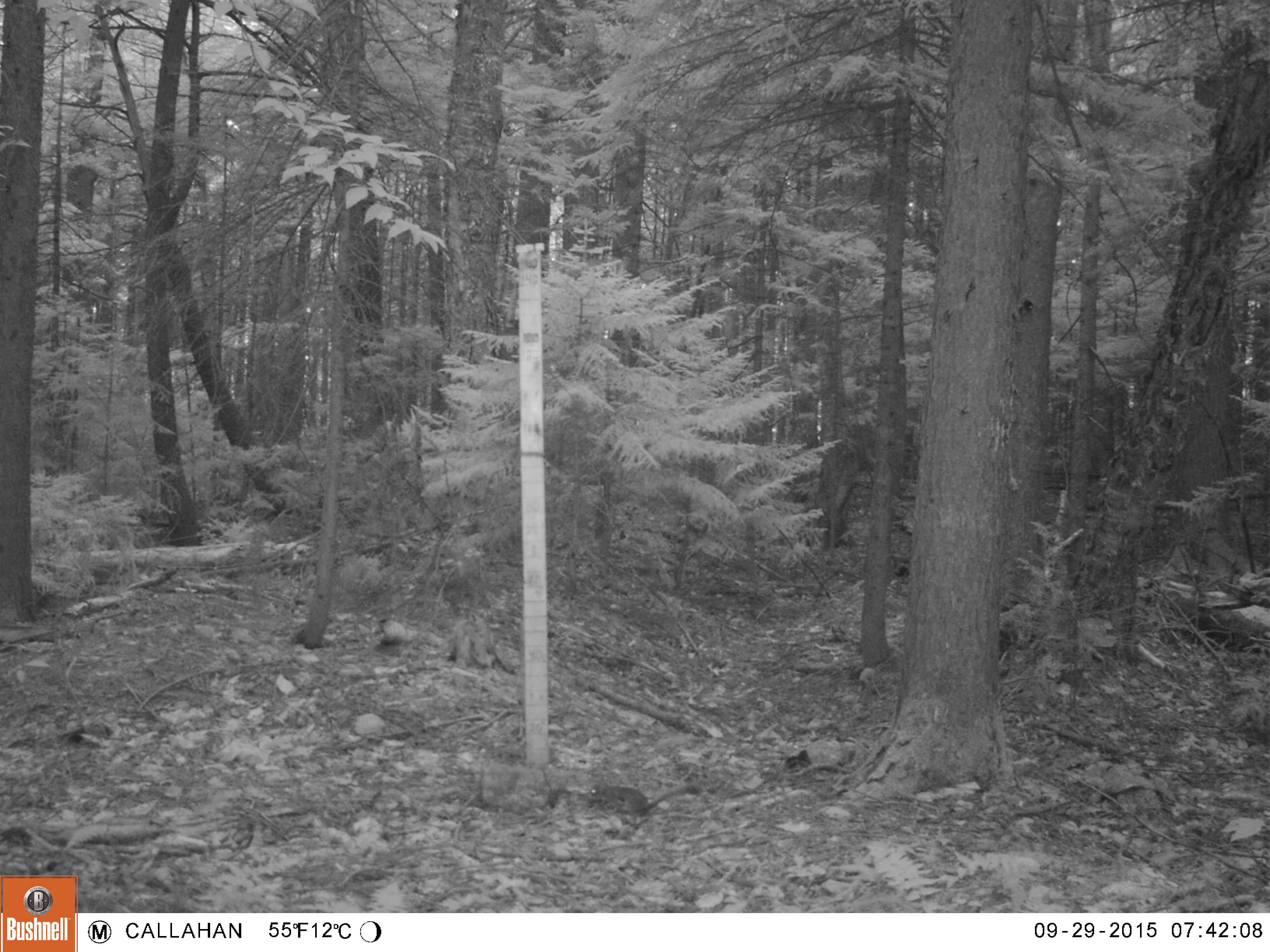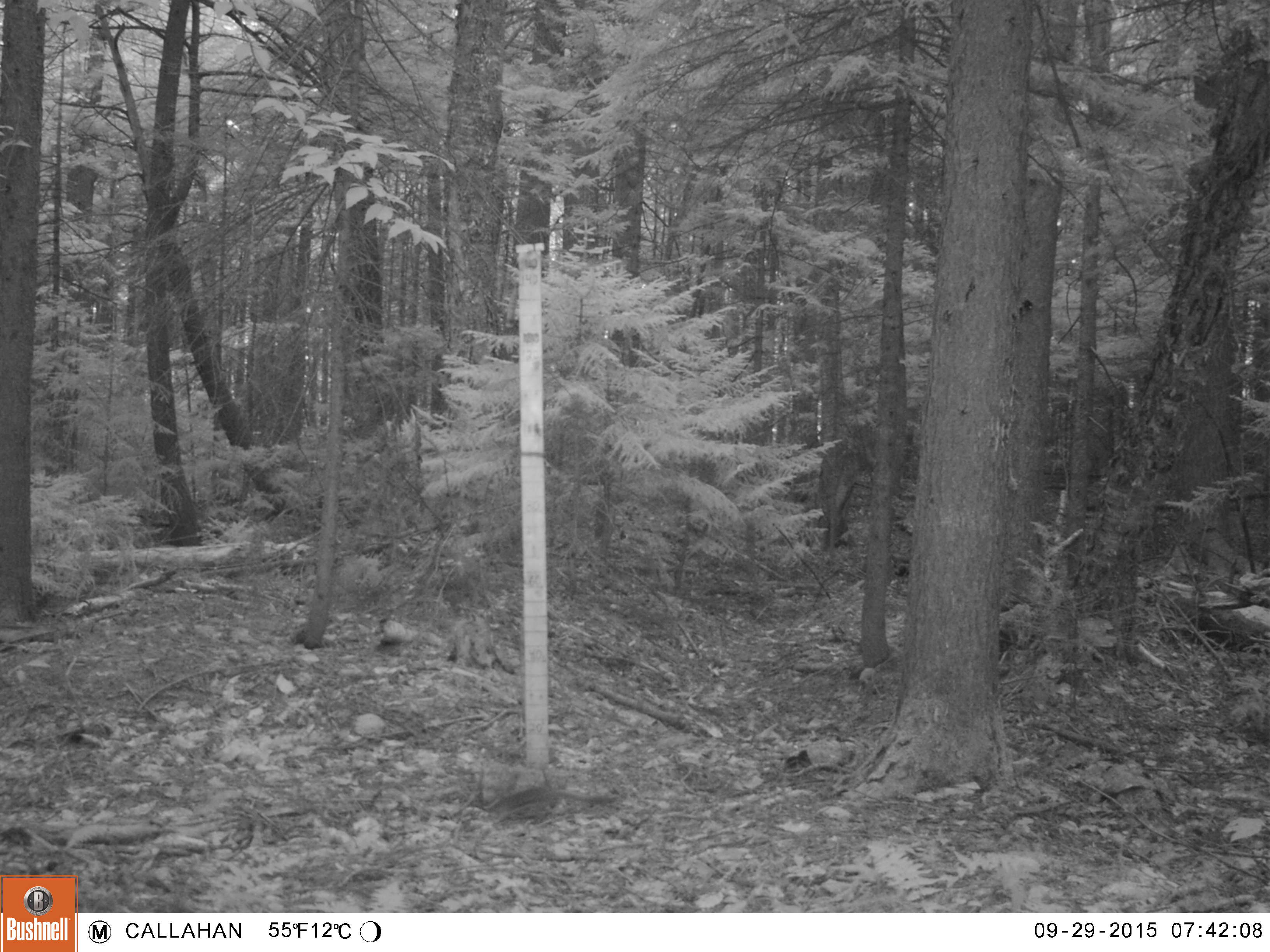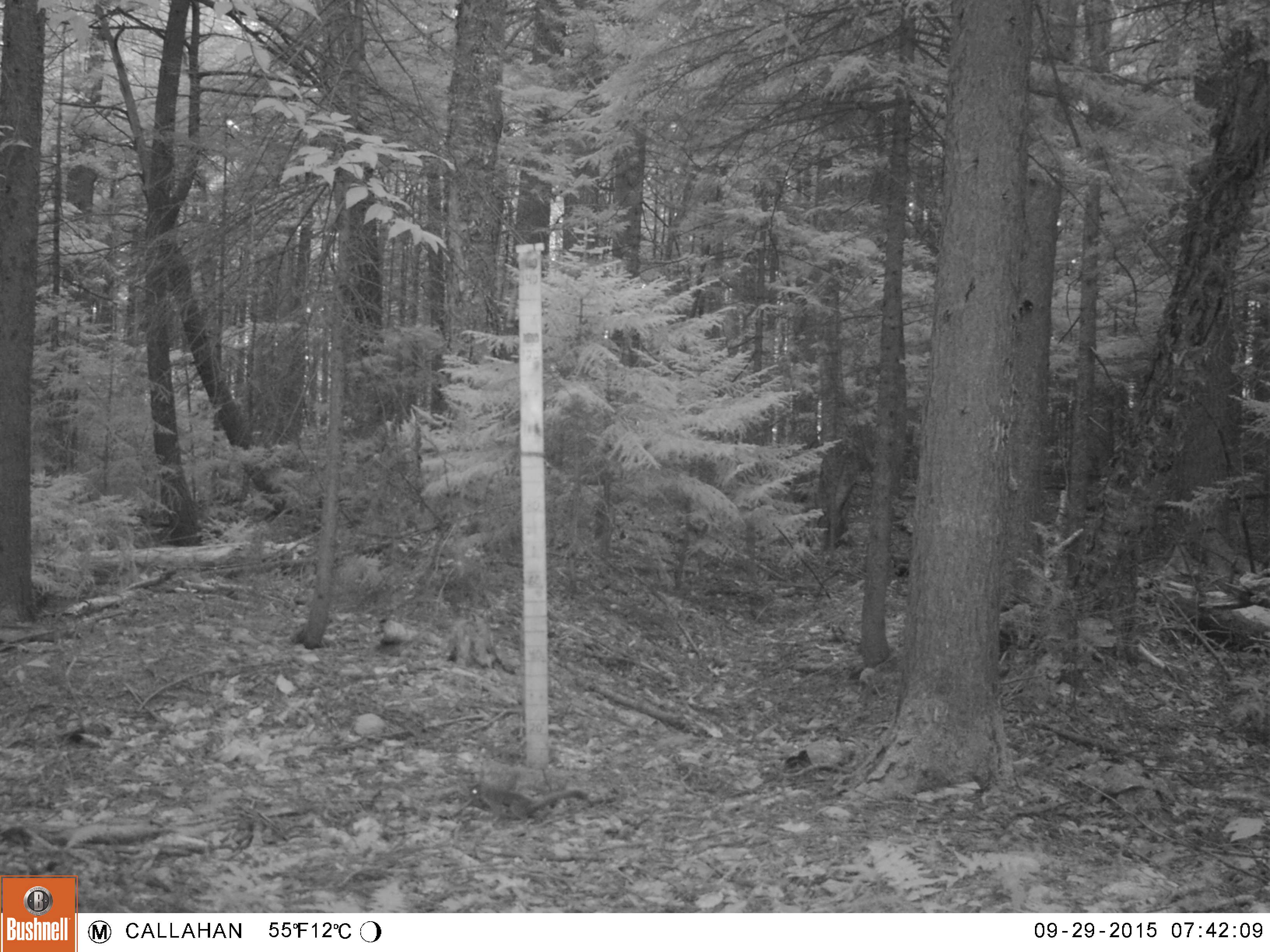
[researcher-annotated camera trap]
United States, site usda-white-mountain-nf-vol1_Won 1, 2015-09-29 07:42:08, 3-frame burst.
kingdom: Animalia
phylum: Chordata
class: Mammalia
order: Rodentia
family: Sciuridae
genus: Tamiasciurus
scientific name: Tamiasciurus hudsonicus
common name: red squirrel